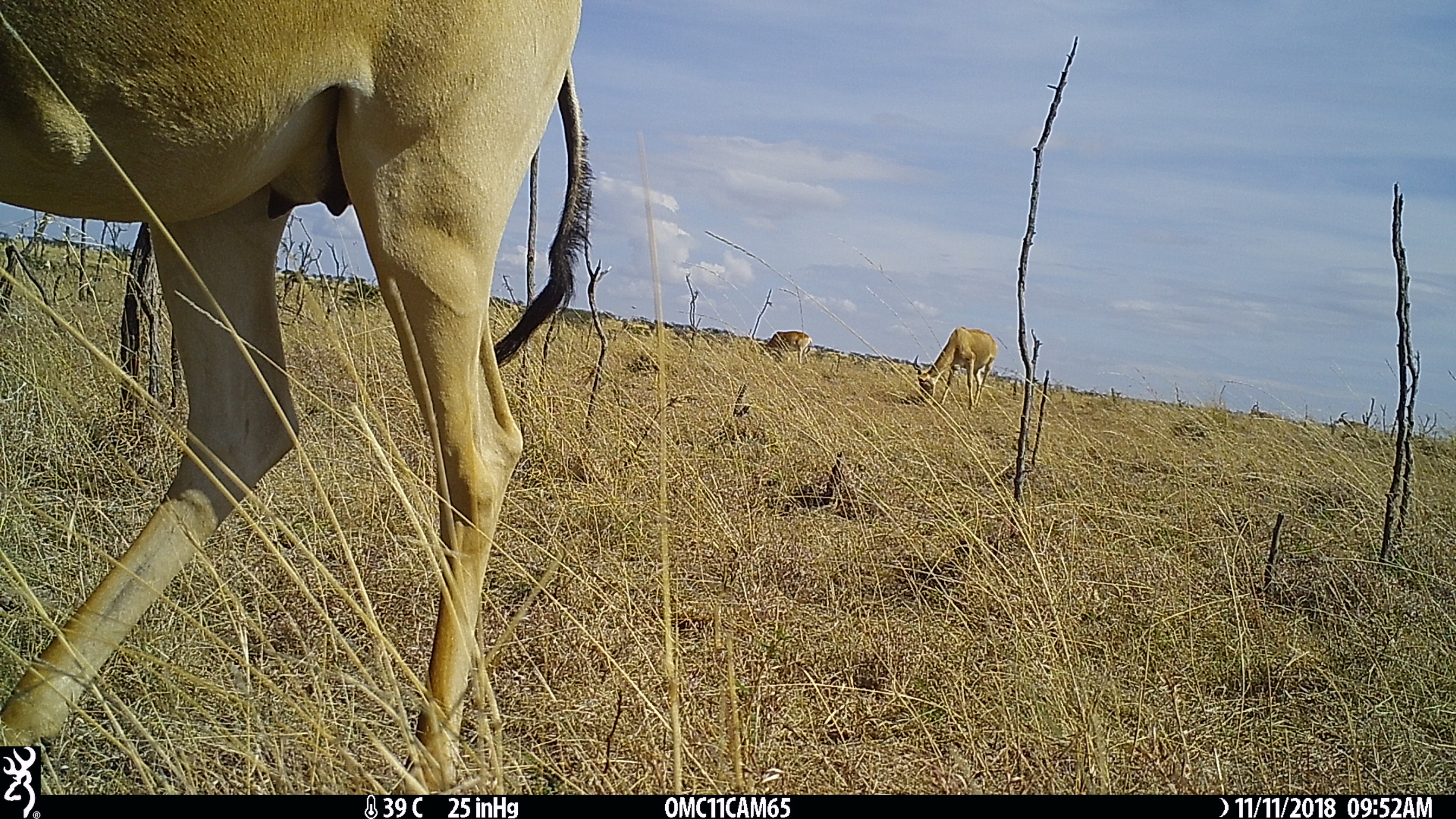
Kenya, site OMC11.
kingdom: Animalia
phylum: Chordata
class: Mammalia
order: Artiodactyla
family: Bovidae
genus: Alcelaphus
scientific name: Alcelaphus buselaphus cokii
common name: coke's hartebeest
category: hartebeest cokes